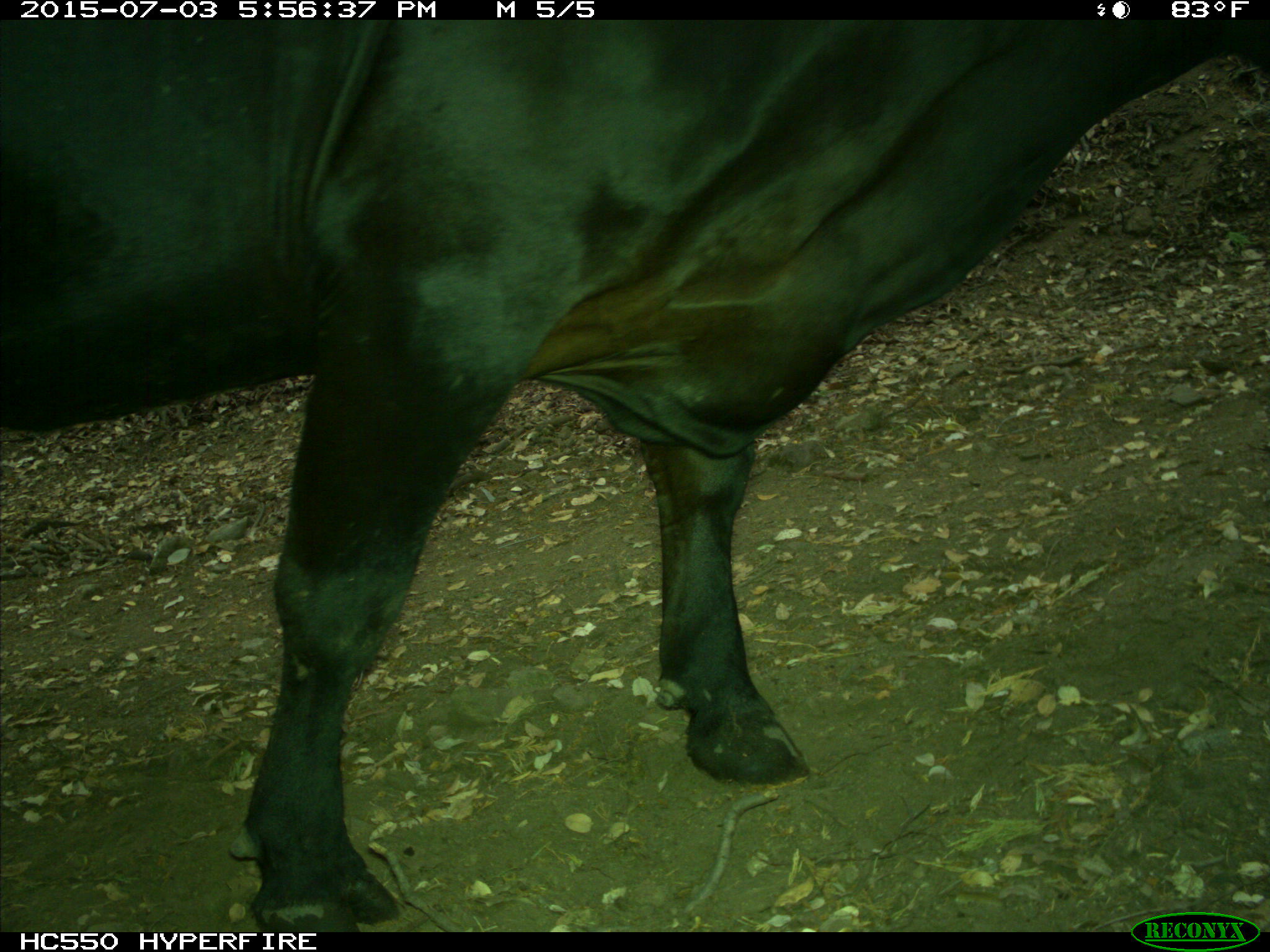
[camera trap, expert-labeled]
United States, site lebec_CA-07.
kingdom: Animalia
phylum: Chordata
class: Mammalia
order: Artiodactyla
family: Bovidae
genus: Bos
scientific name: Bos taurus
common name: domestic cow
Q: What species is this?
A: Bos taurus (domestic cow).